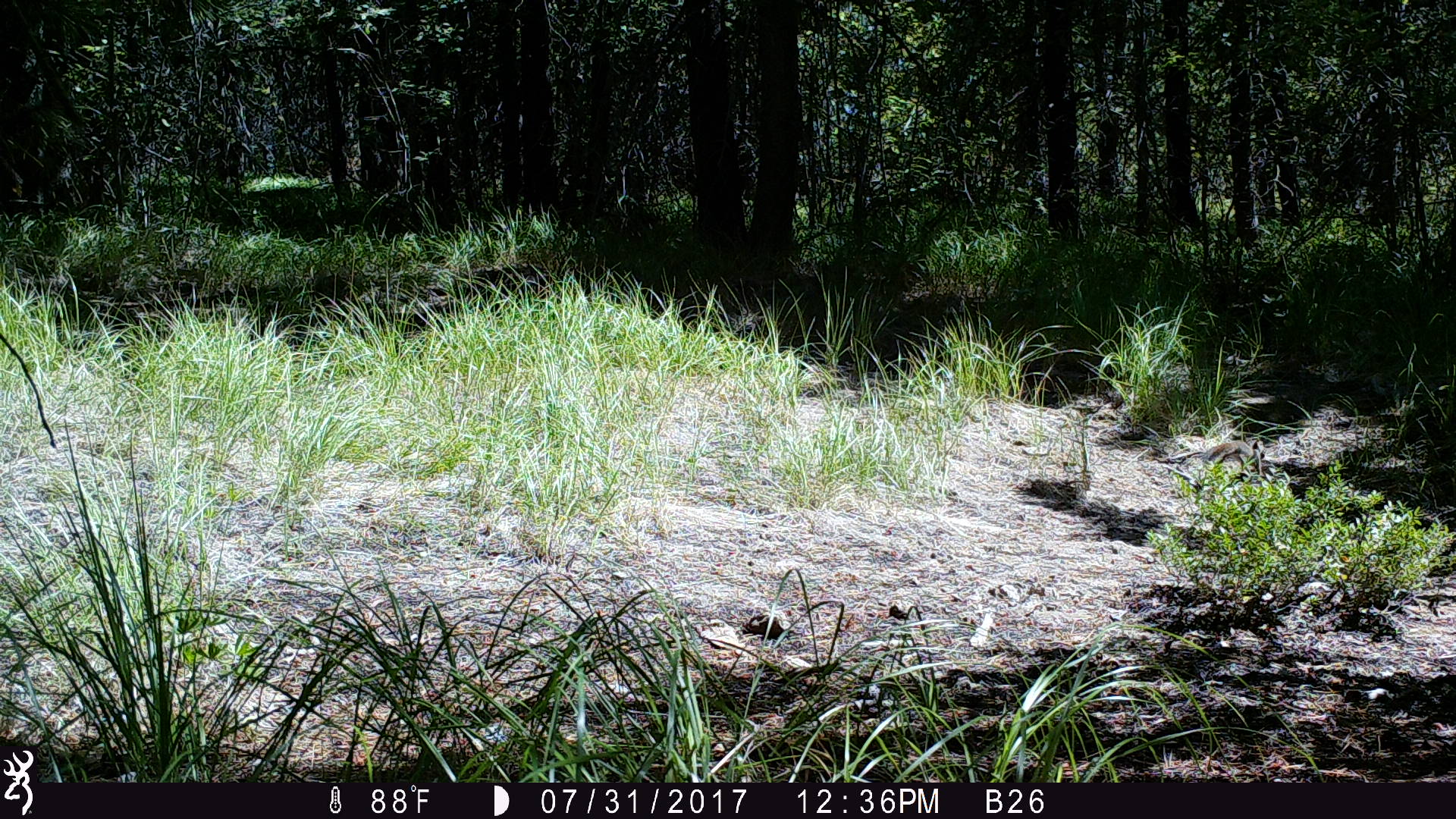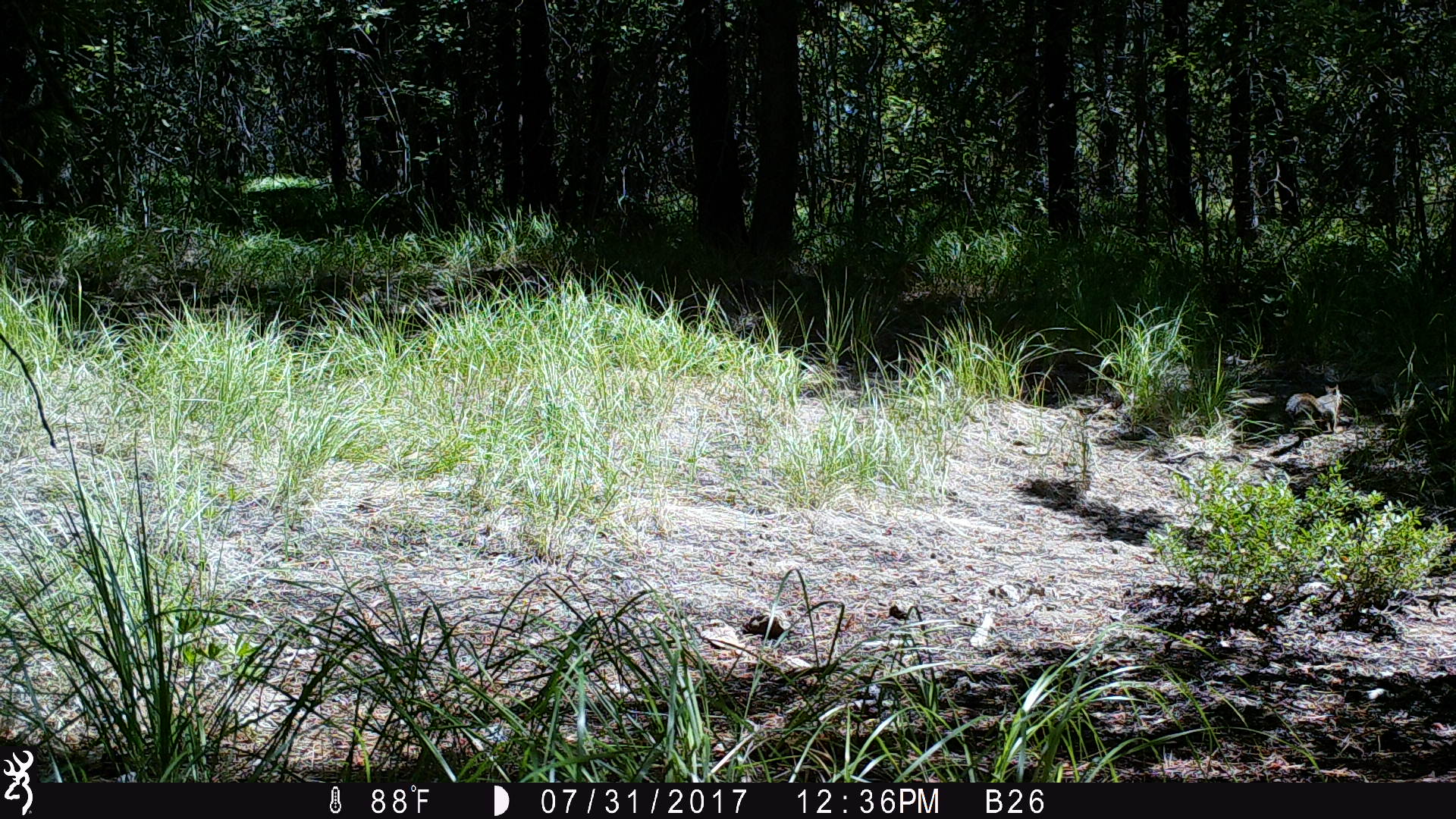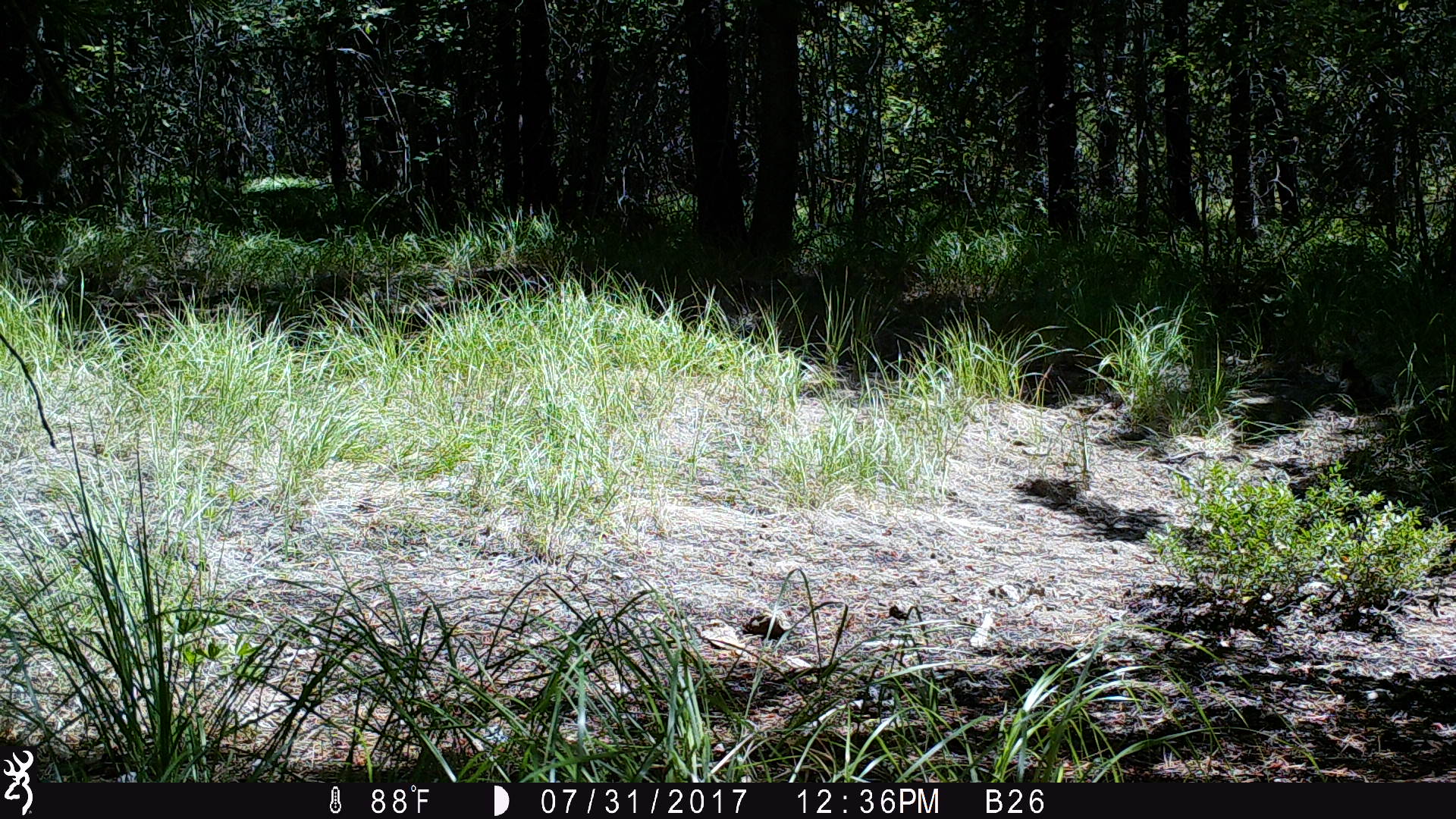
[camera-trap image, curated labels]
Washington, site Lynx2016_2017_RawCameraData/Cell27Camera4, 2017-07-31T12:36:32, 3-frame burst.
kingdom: Animalia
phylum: Chordata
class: Mammalia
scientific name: Mammalia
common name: small mammal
Small mammal (Mammalia). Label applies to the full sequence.